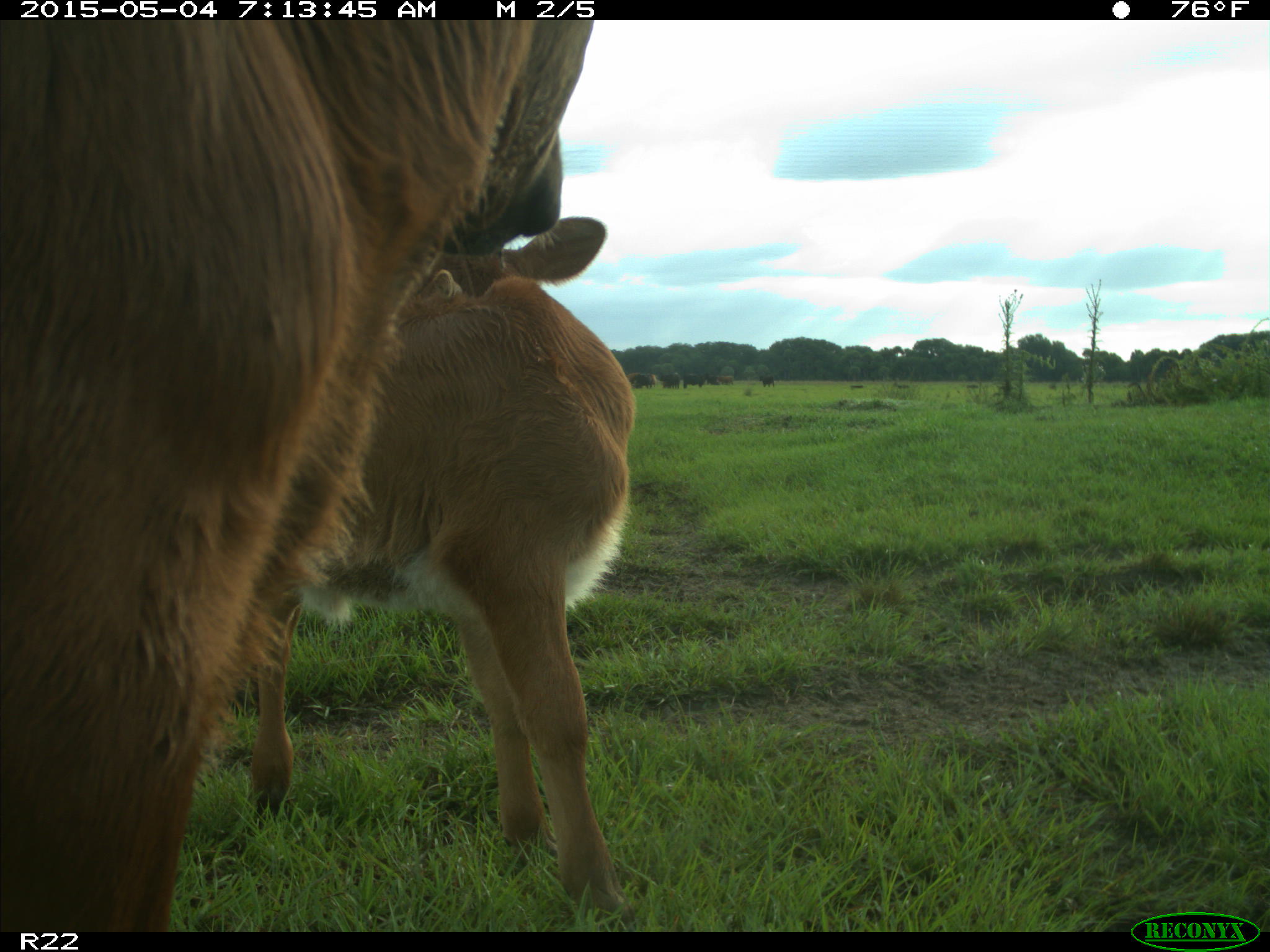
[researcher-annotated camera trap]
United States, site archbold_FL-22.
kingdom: Animalia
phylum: Chordata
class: Mammalia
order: Artiodactyla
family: Bovidae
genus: Bos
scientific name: Bos taurus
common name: domestic cow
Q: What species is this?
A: Bos taurus (domestic cow).